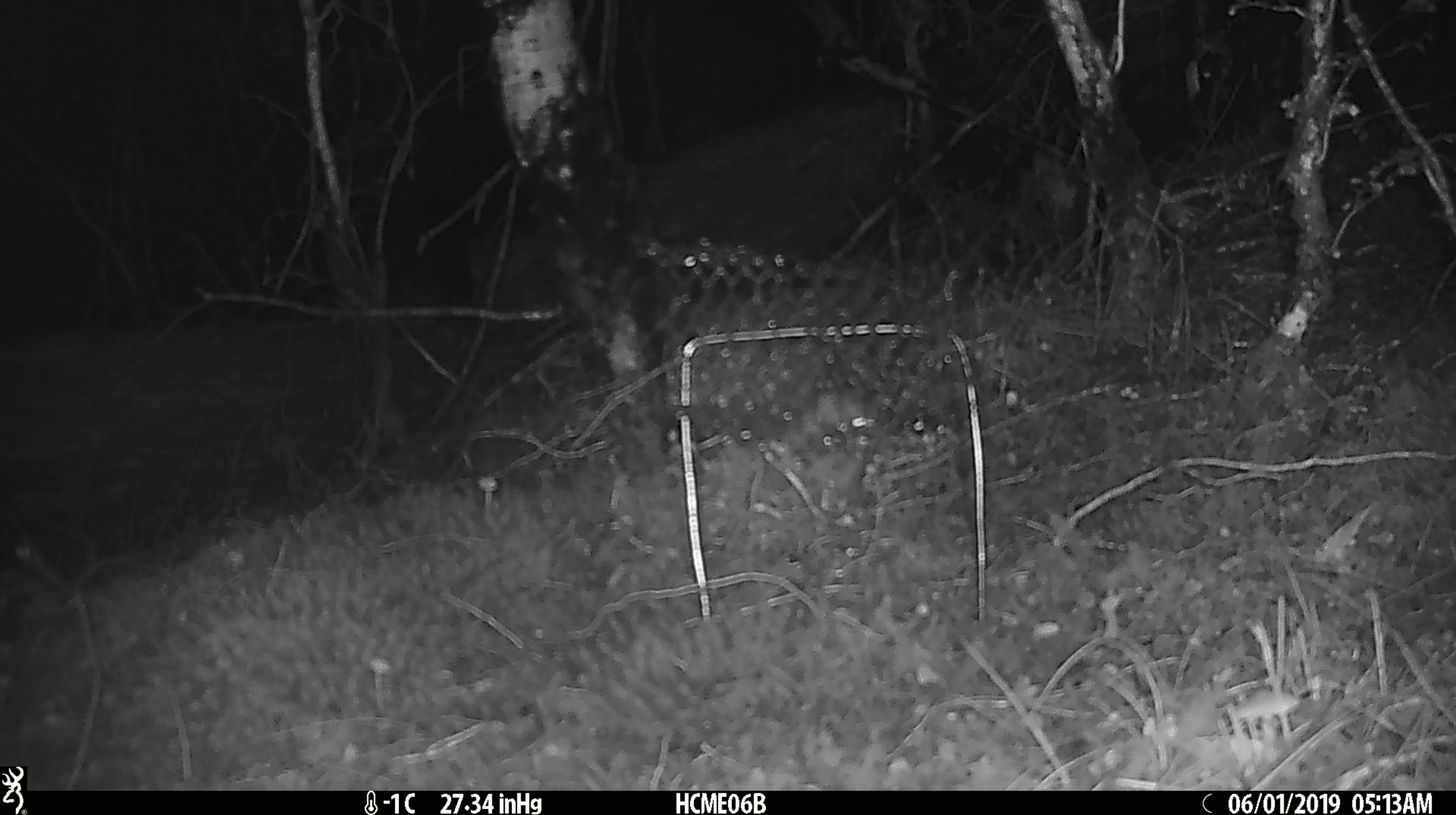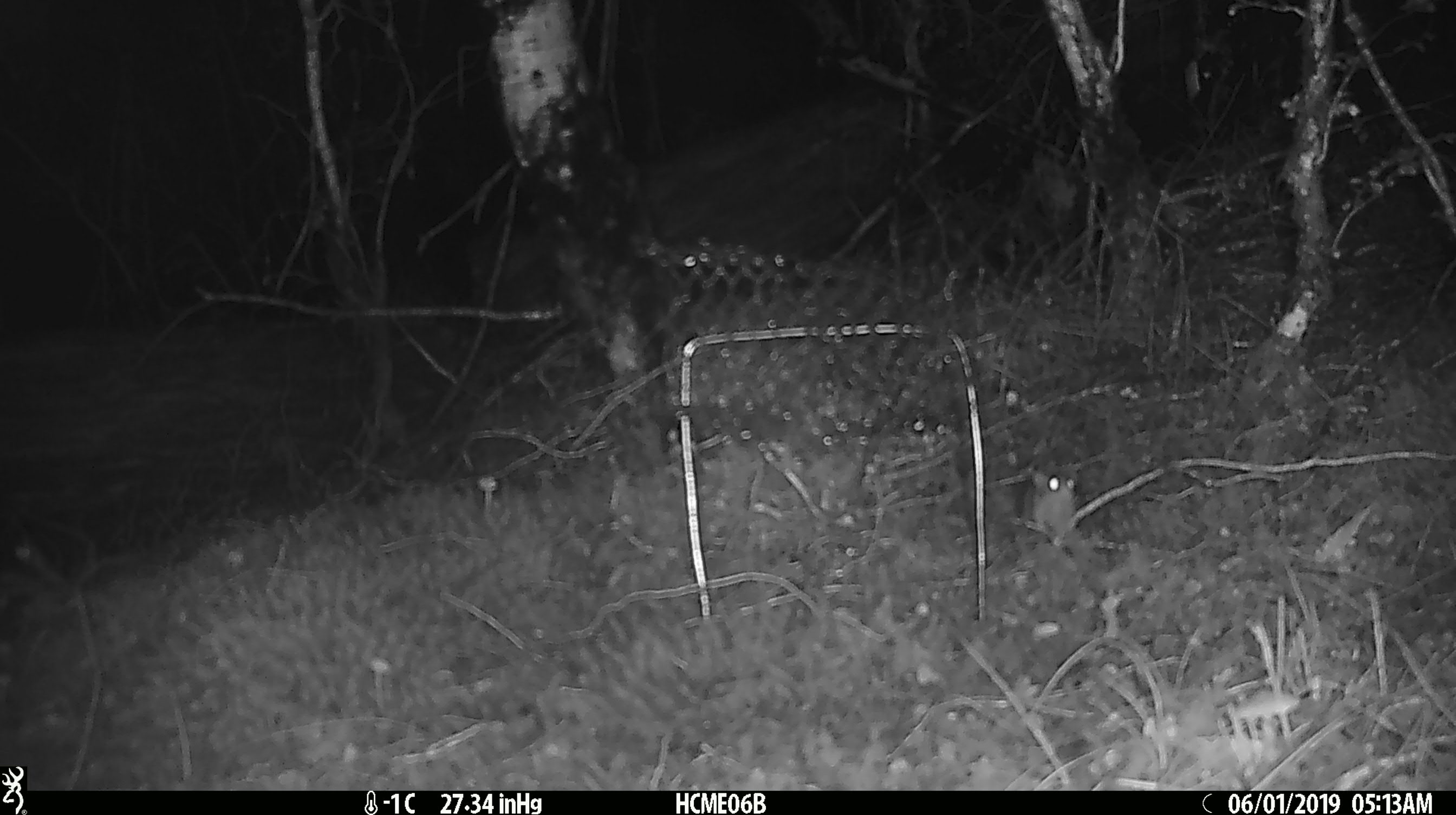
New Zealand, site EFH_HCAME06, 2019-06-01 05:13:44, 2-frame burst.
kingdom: Animalia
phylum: Chordata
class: Mammalia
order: Rodentia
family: Muridae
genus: Mus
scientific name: Mus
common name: mouse